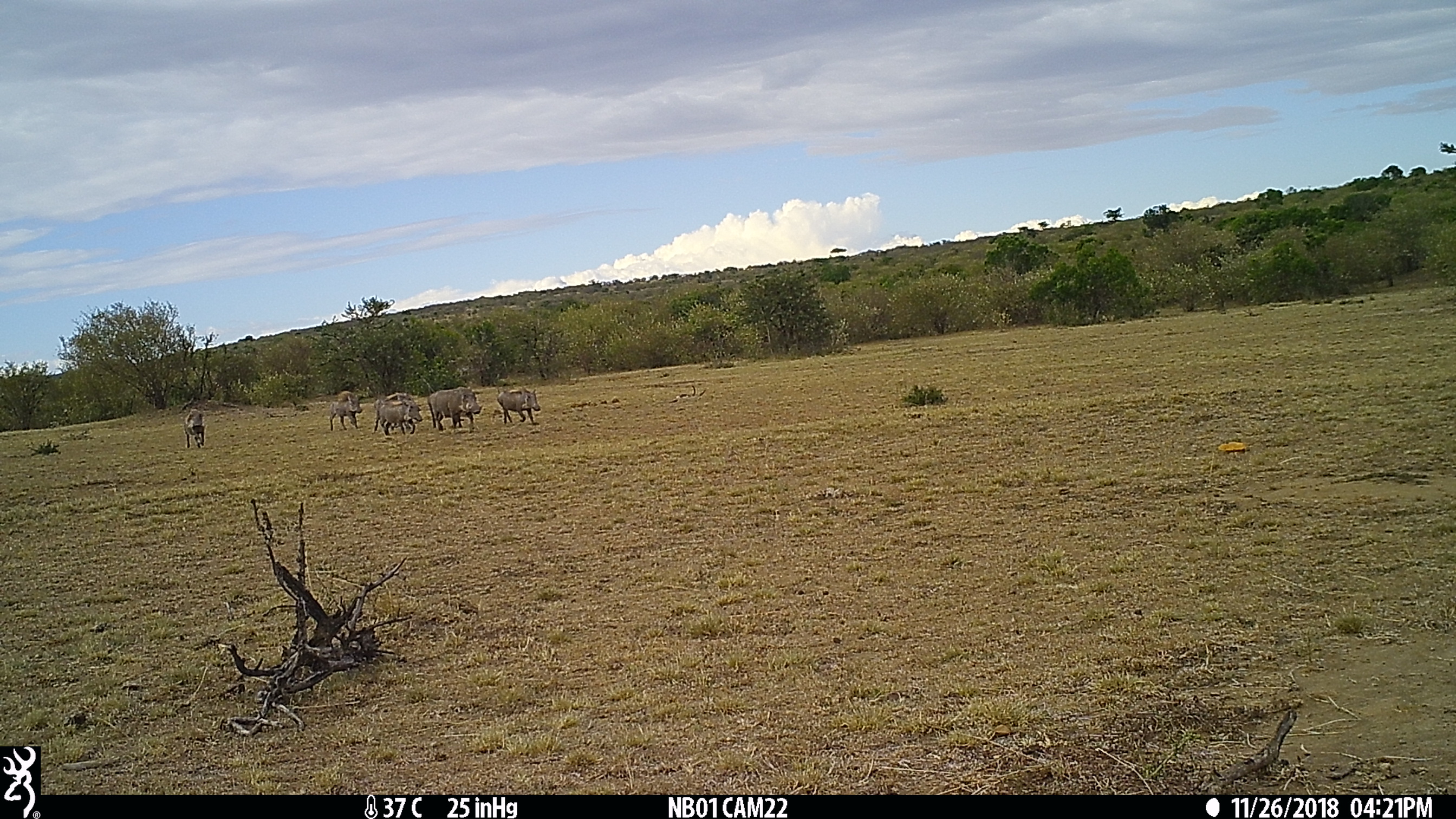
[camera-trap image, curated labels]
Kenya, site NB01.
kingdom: Animalia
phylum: Chordata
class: Mammalia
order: Artiodactyla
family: Suidae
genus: Phacochoerus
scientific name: Phacochoerus africanus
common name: common warthog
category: warthog